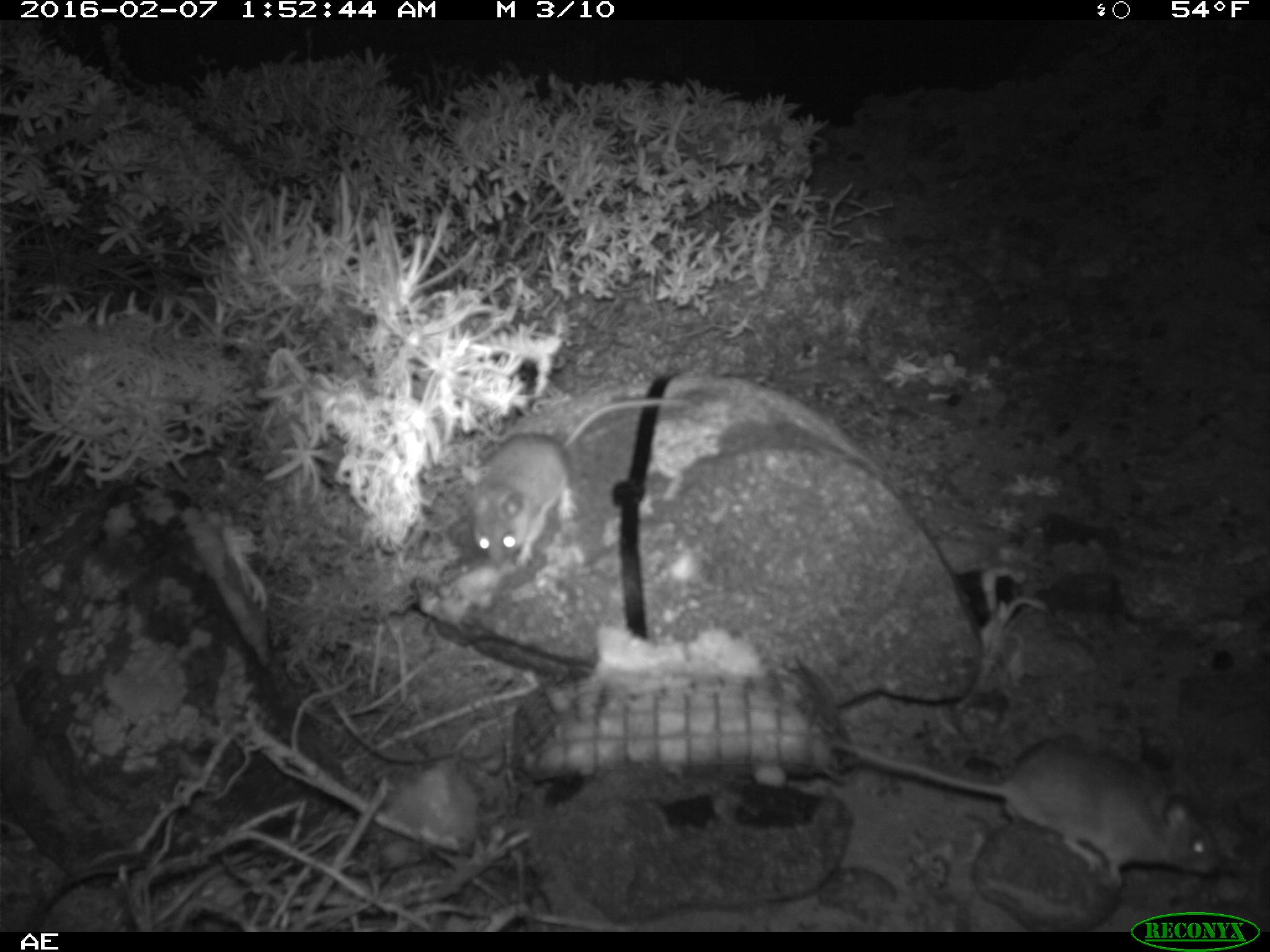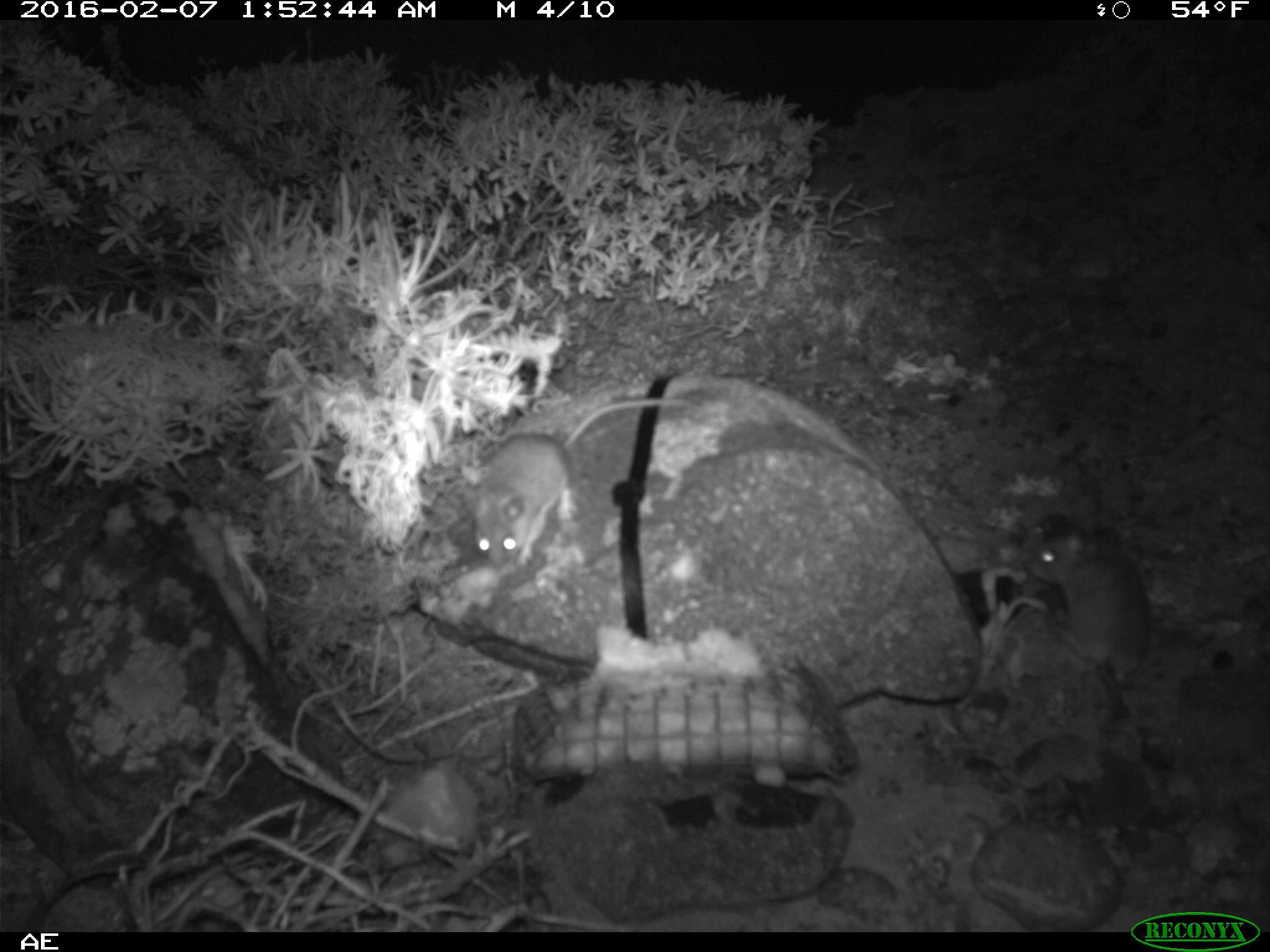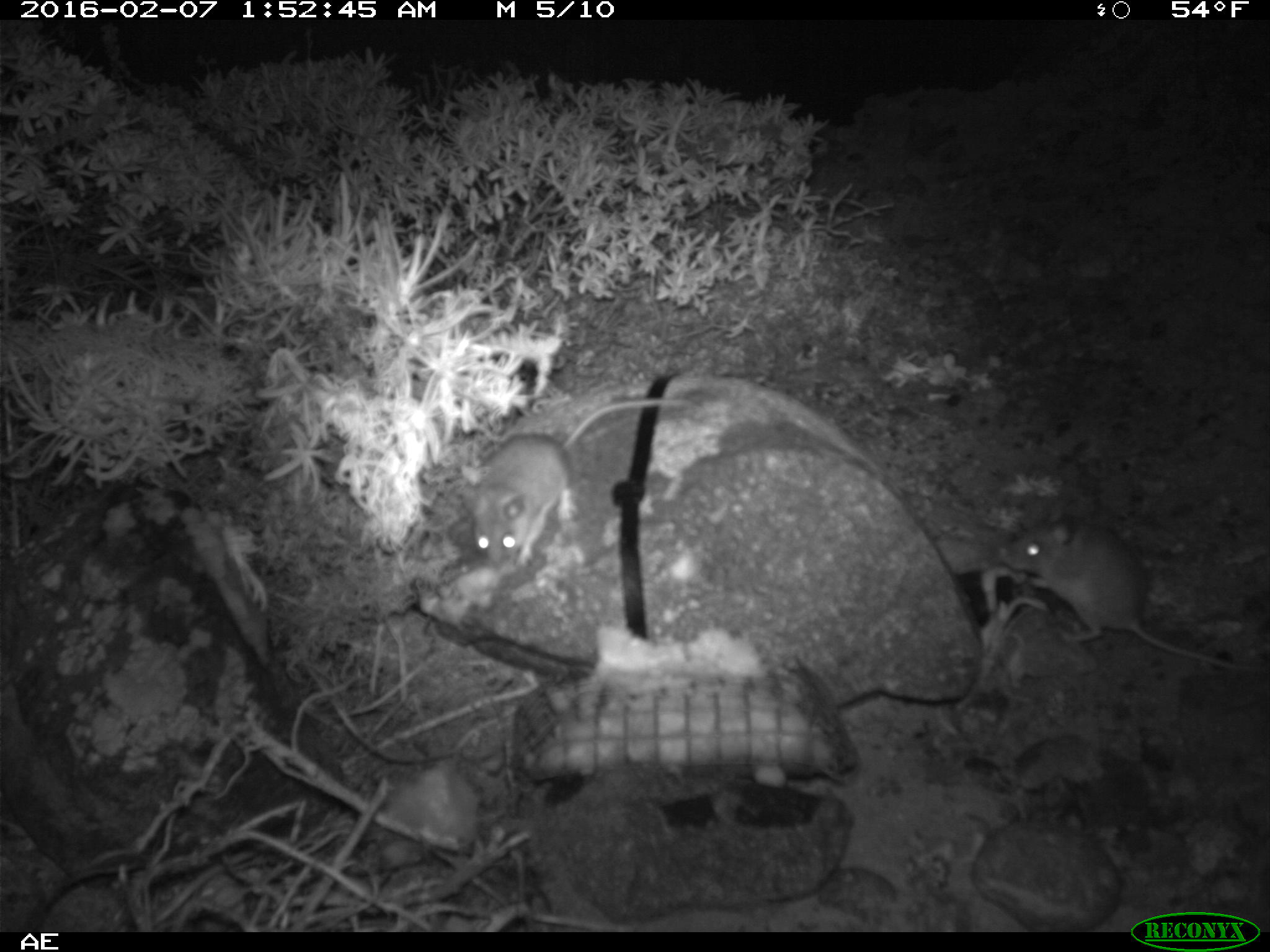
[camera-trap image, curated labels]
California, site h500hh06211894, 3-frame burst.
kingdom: Animalia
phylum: Chordata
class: Mammalia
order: Rodentia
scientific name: Rodentia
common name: rodent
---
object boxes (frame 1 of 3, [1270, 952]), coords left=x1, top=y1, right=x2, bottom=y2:
rodent: left=826, top=742, right=1223, bottom=886; left=466, top=395, right=687, bottom=570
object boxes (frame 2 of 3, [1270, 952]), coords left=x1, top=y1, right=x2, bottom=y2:
rodent: left=463, top=397, right=690, bottom=564; left=1026, top=523, right=1152, bottom=722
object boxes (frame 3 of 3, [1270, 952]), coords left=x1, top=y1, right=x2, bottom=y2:
rodent: left=993, top=509, right=1269, bottom=681; left=455, top=389, right=690, bottom=575